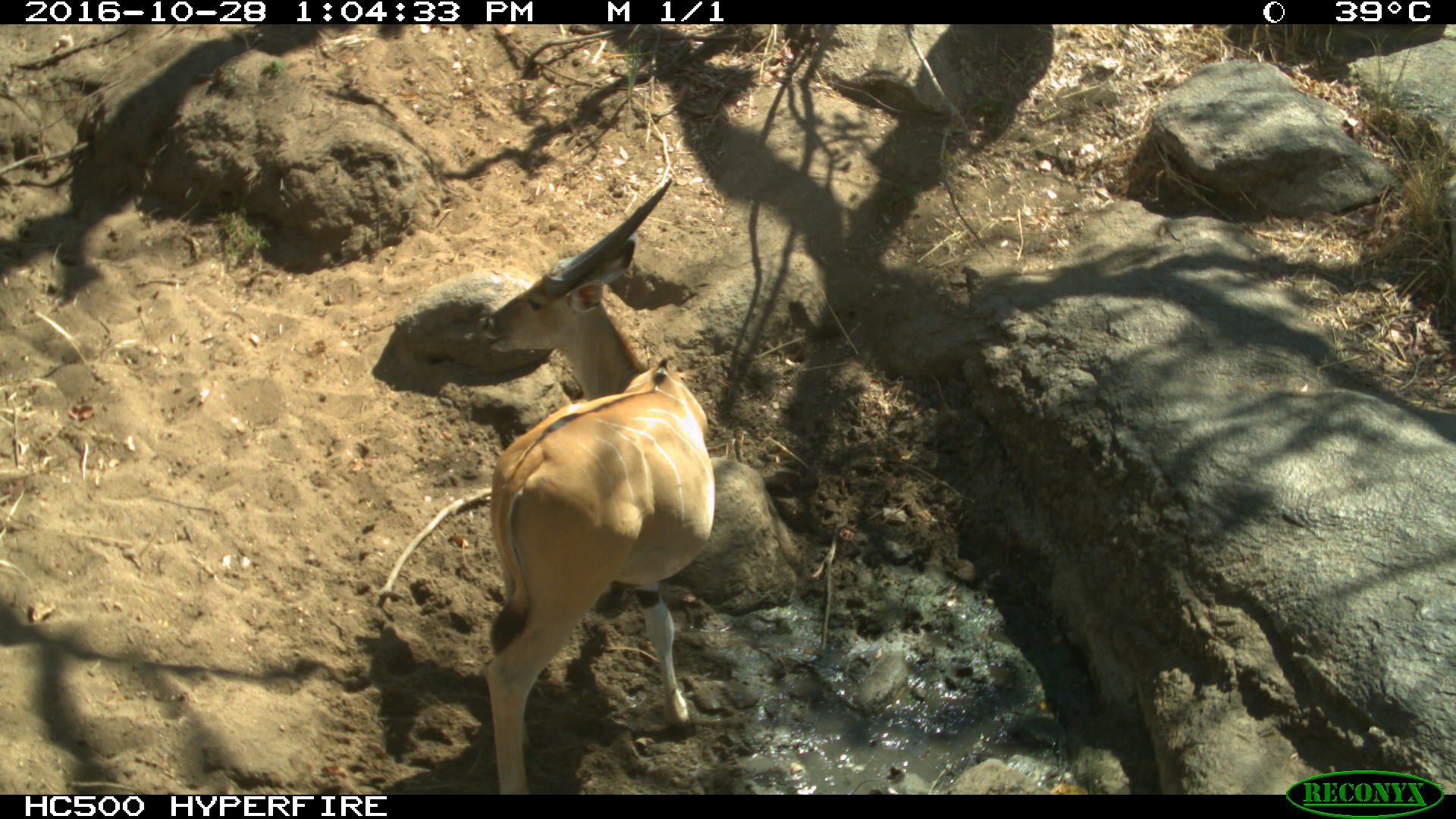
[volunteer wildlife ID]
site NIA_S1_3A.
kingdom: Animalia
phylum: Chordata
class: Mammalia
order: Artiodactyla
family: Bovidae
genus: Tragelaphus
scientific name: Tragelaphus oryx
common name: eland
Eland (Tragelaphus oryx), count 1. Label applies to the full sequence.